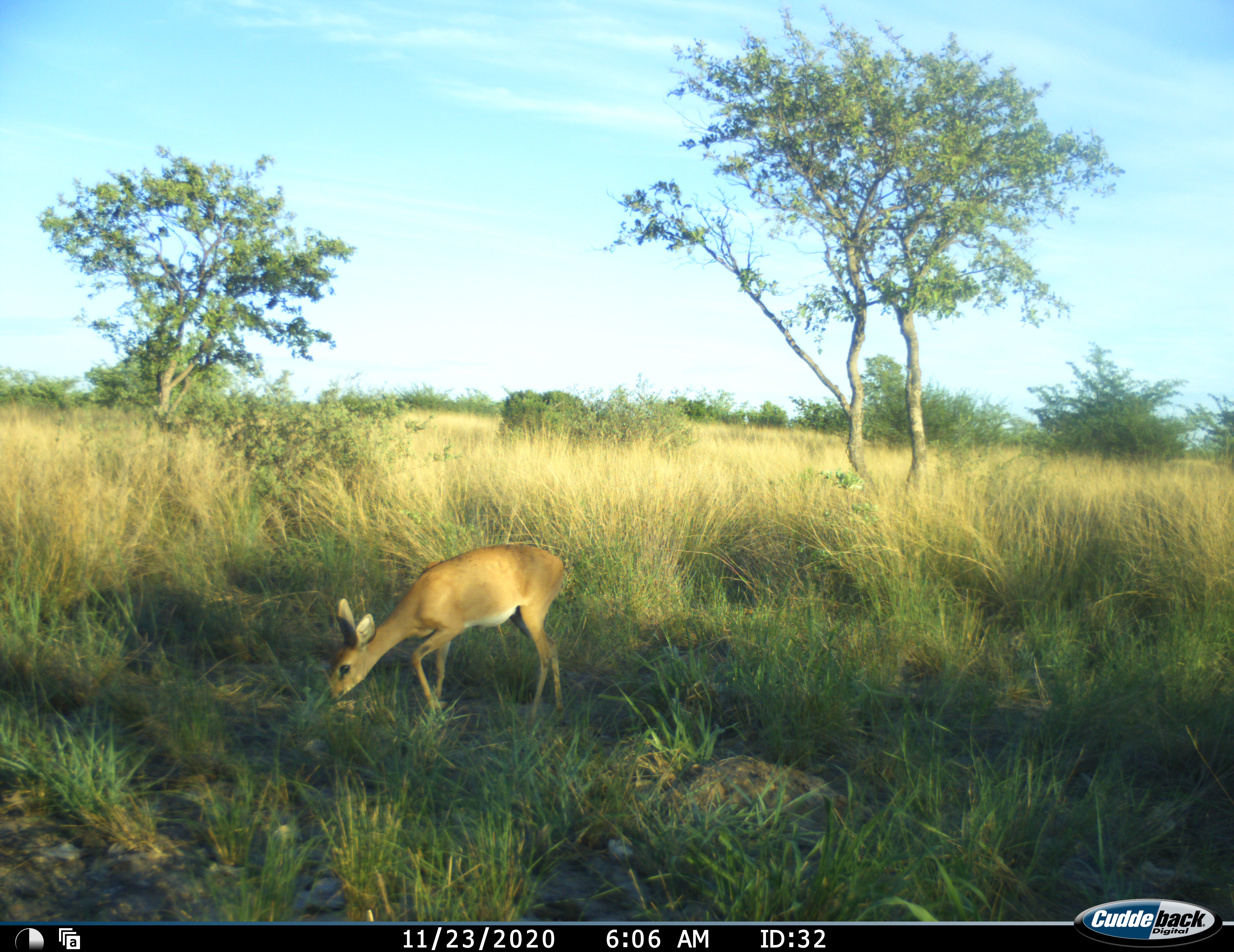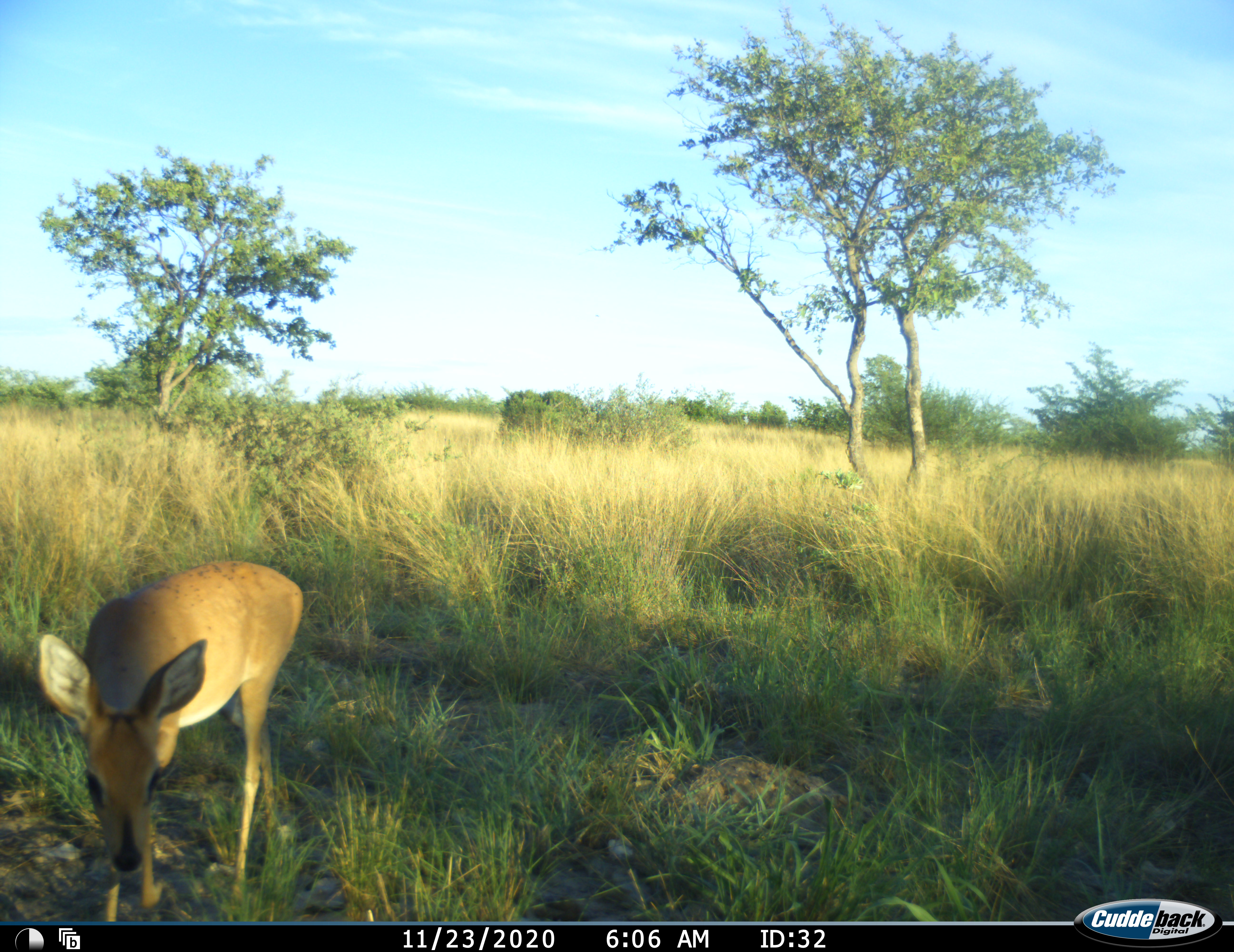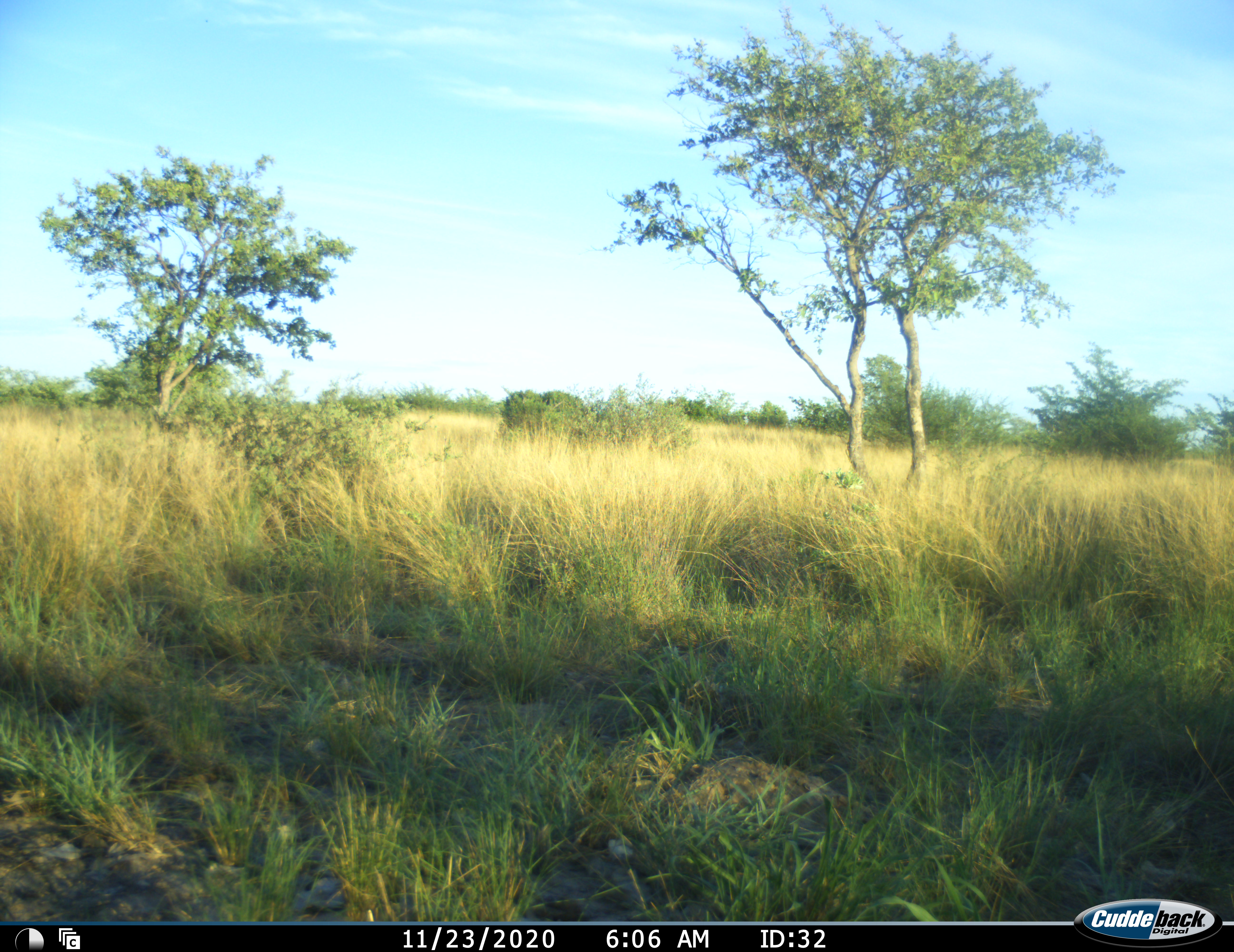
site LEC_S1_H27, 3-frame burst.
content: unidentified animal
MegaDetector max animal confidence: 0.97